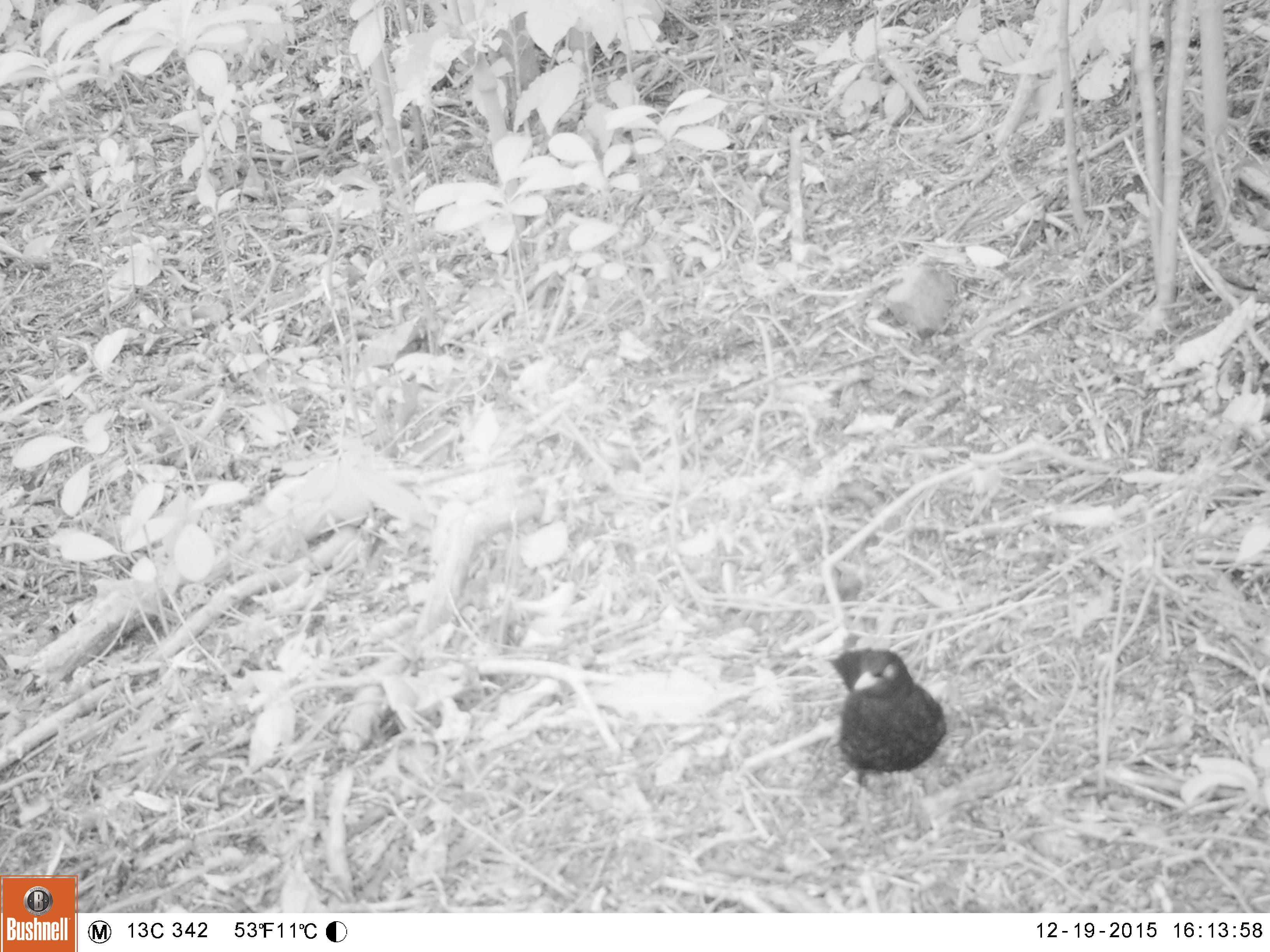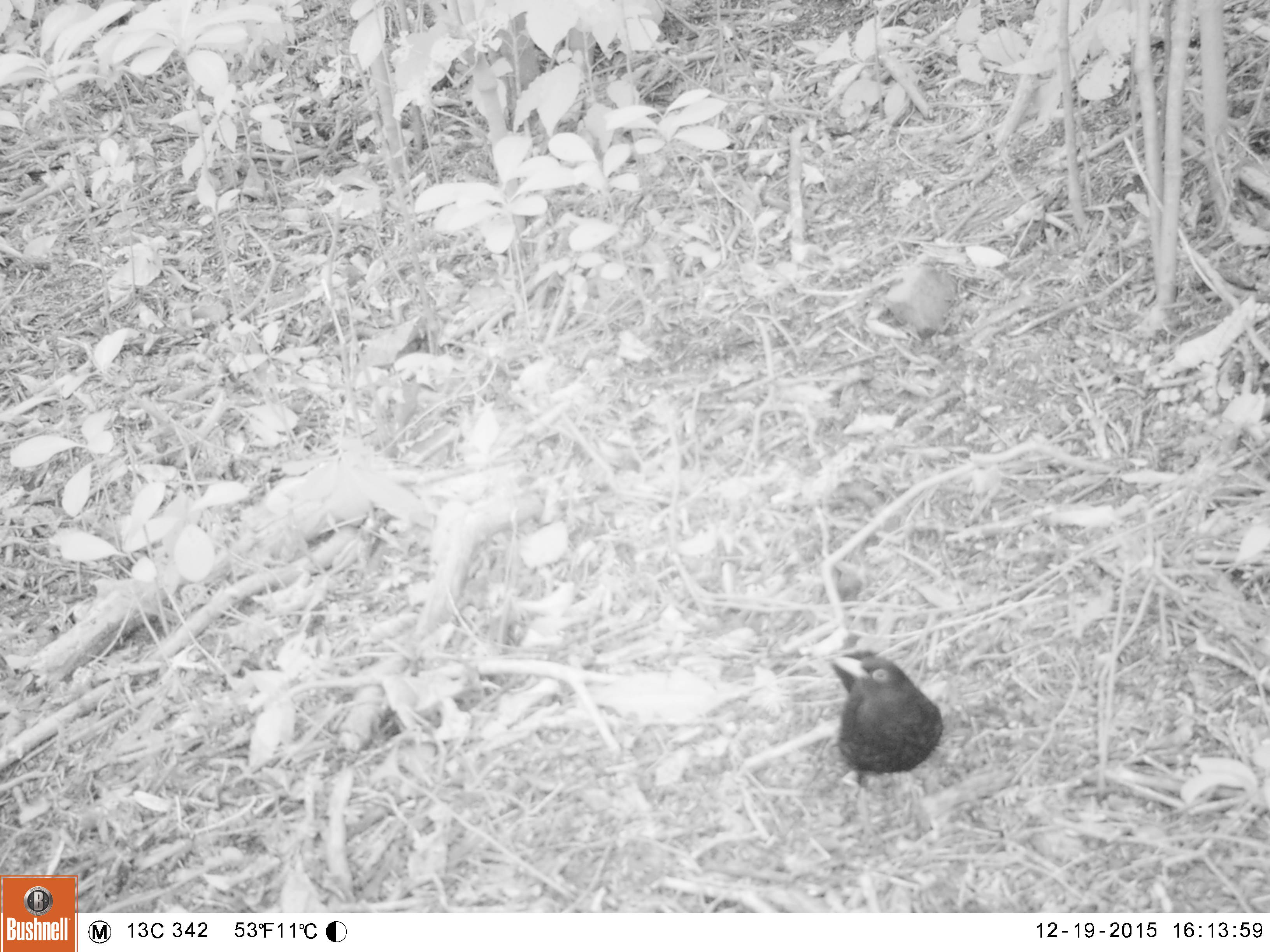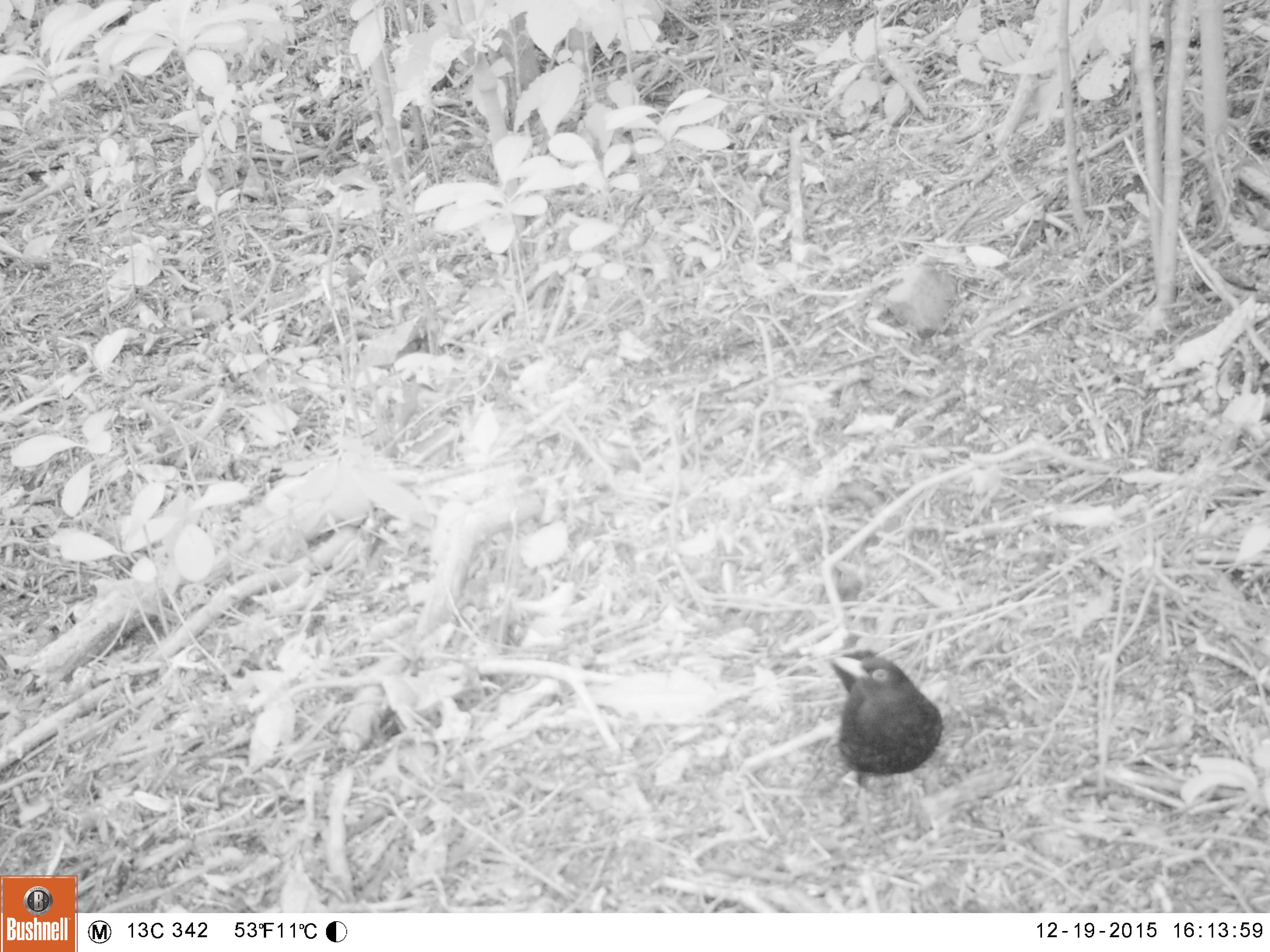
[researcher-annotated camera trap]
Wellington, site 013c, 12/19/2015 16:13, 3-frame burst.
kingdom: Animalia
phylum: Chordata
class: Aves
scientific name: Aves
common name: bird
Bird (Aves).